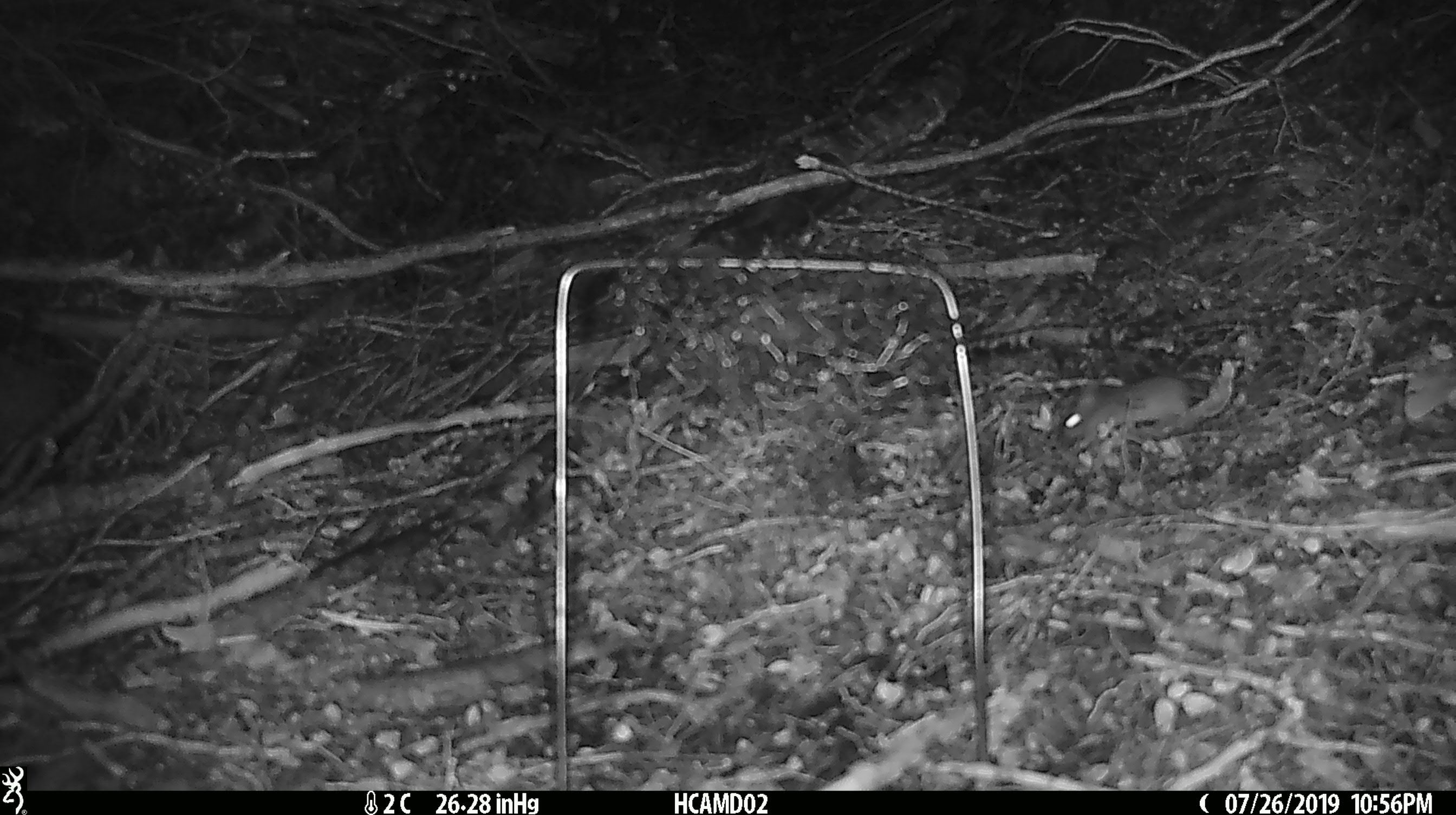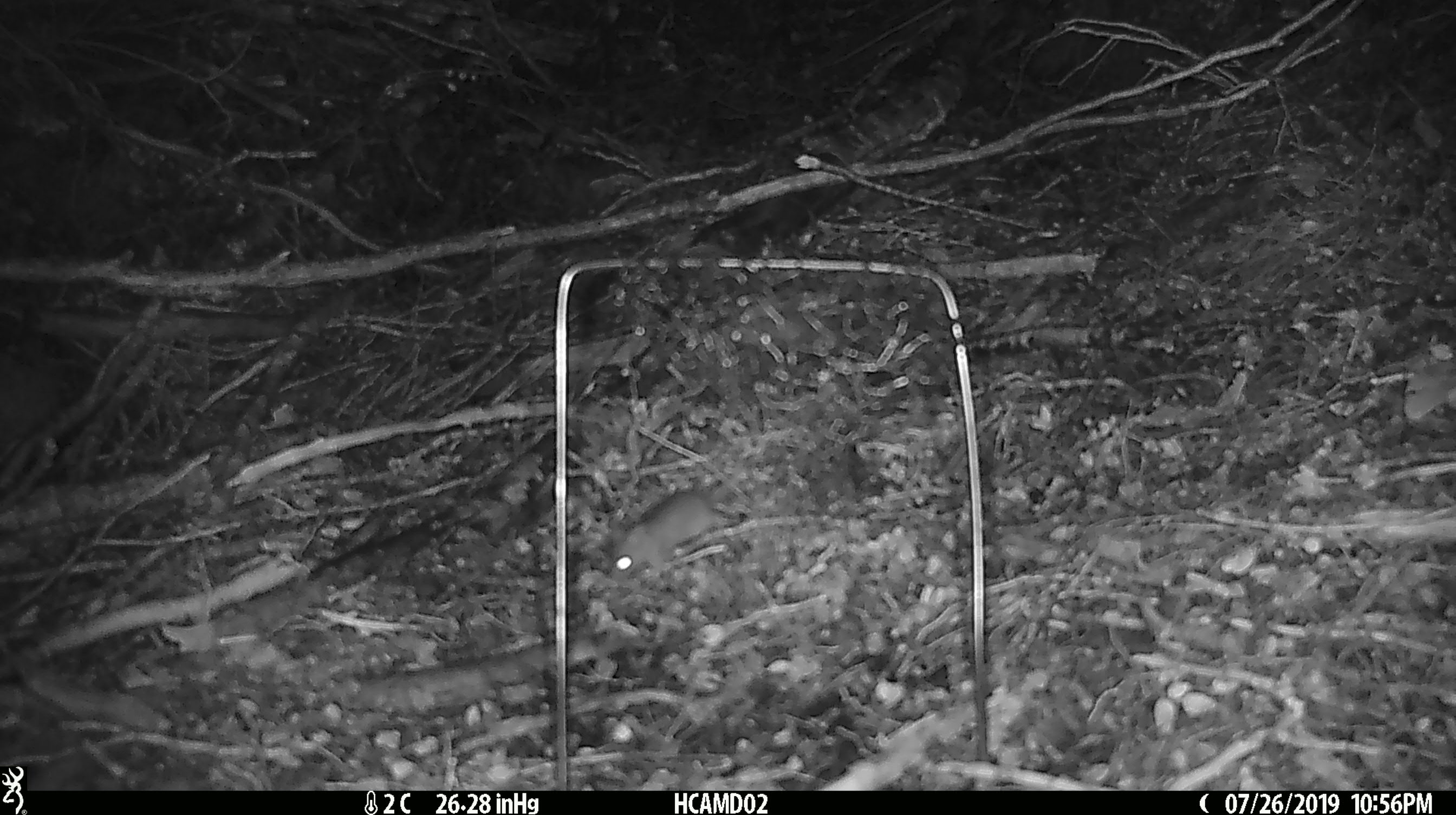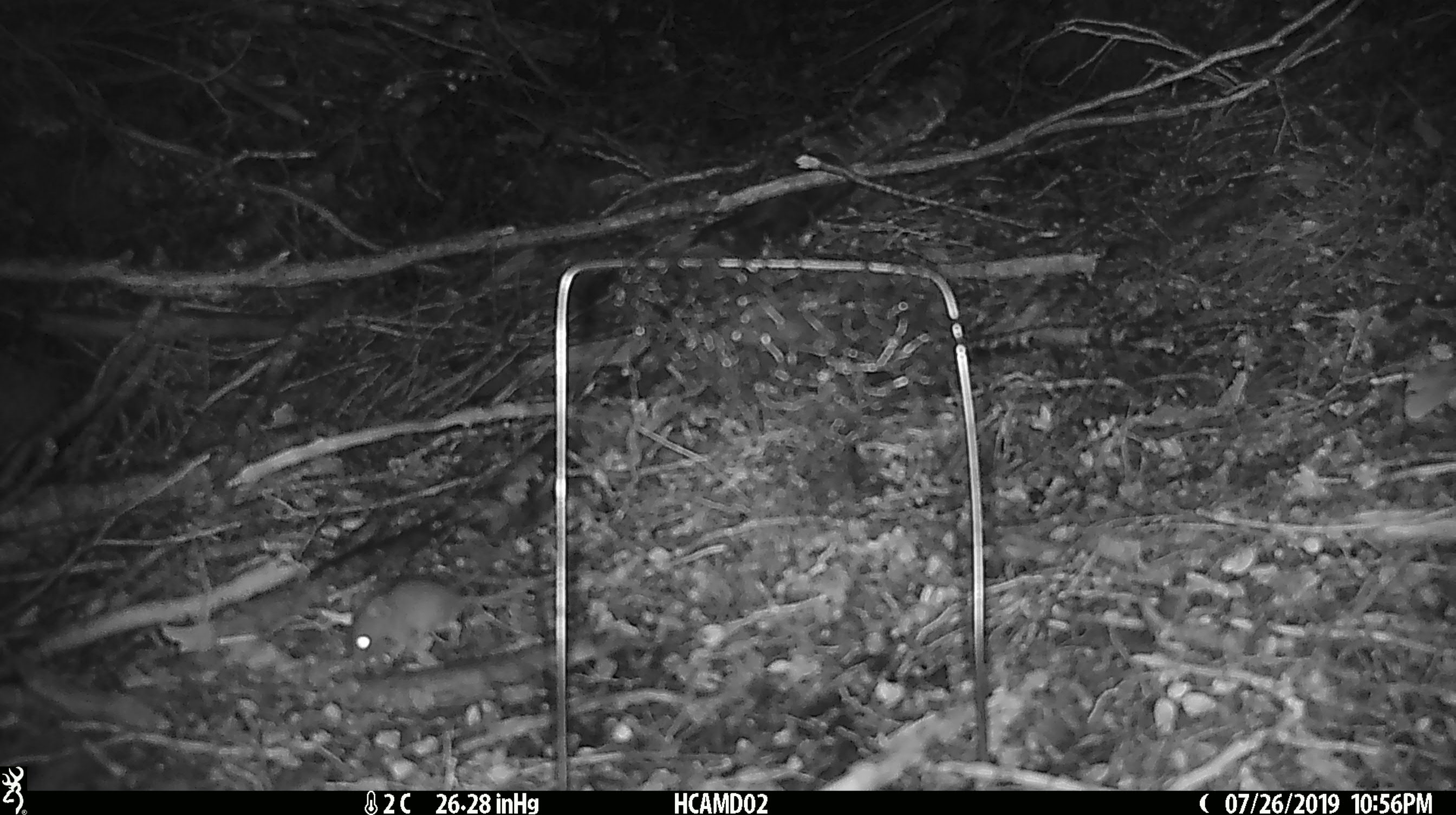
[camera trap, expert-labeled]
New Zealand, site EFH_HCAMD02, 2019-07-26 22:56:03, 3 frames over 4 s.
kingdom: Animalia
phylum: Chordata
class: Mammalia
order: Rodentia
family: Muridae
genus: Mus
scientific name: Mus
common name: mouse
Mouse (Mus).